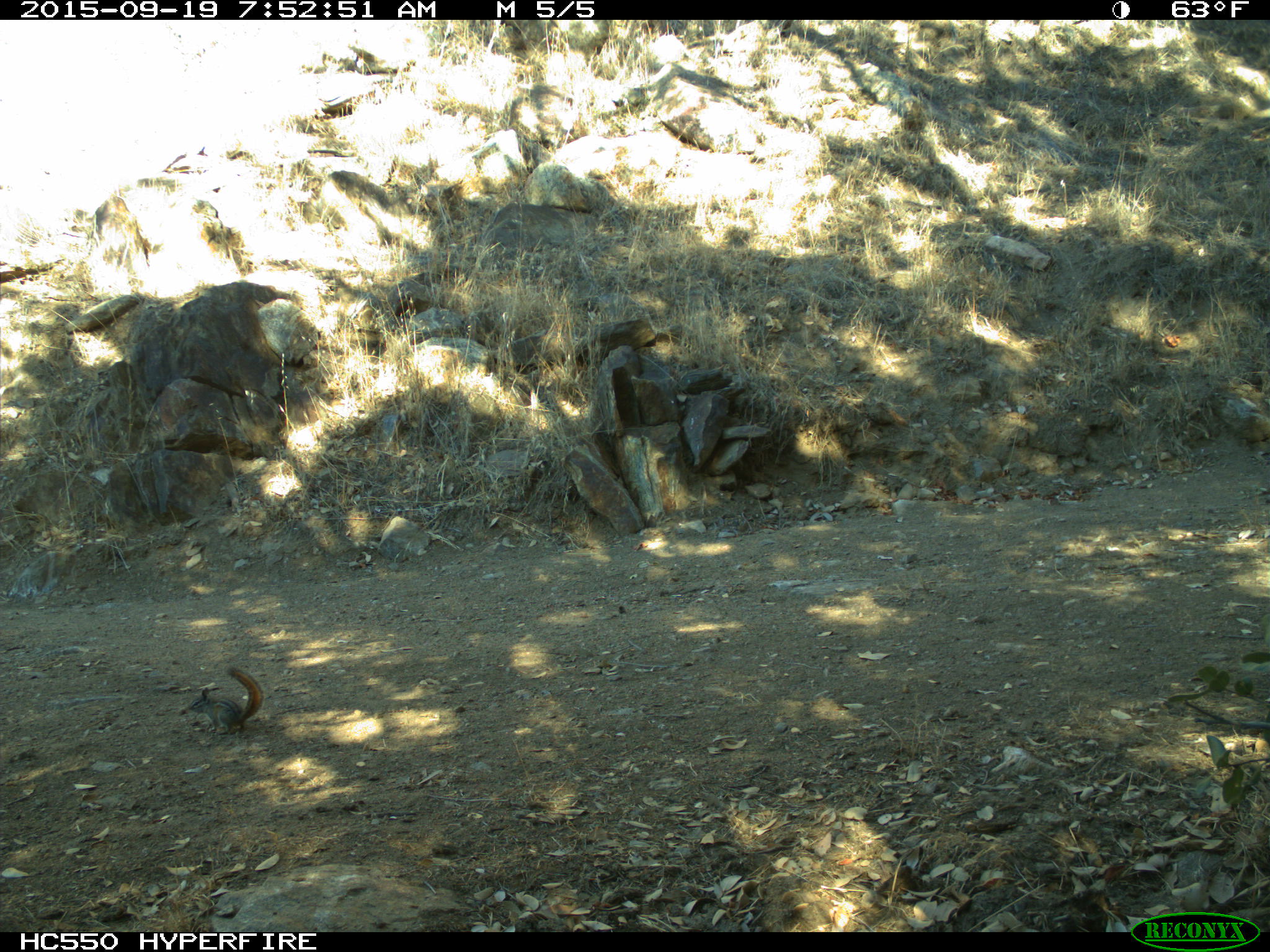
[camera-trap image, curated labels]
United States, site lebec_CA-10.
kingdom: Animalia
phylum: Chordata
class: Mammalia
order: Rodentia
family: Sciuridae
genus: Tamias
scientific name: Tamias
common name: chipmunk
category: unidentified chipmunk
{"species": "unidentified chipmunk (chipmunk) (Tamias)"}